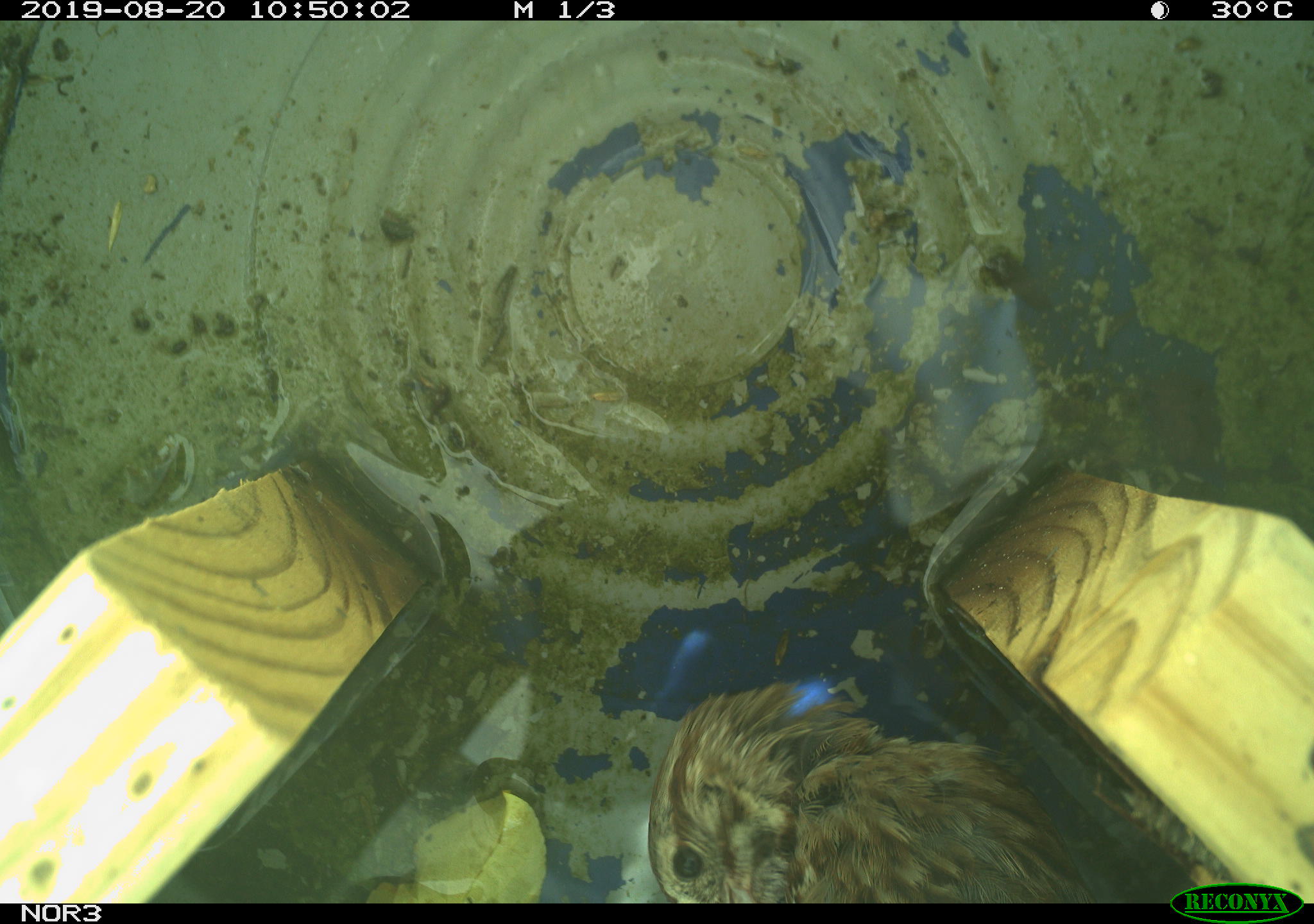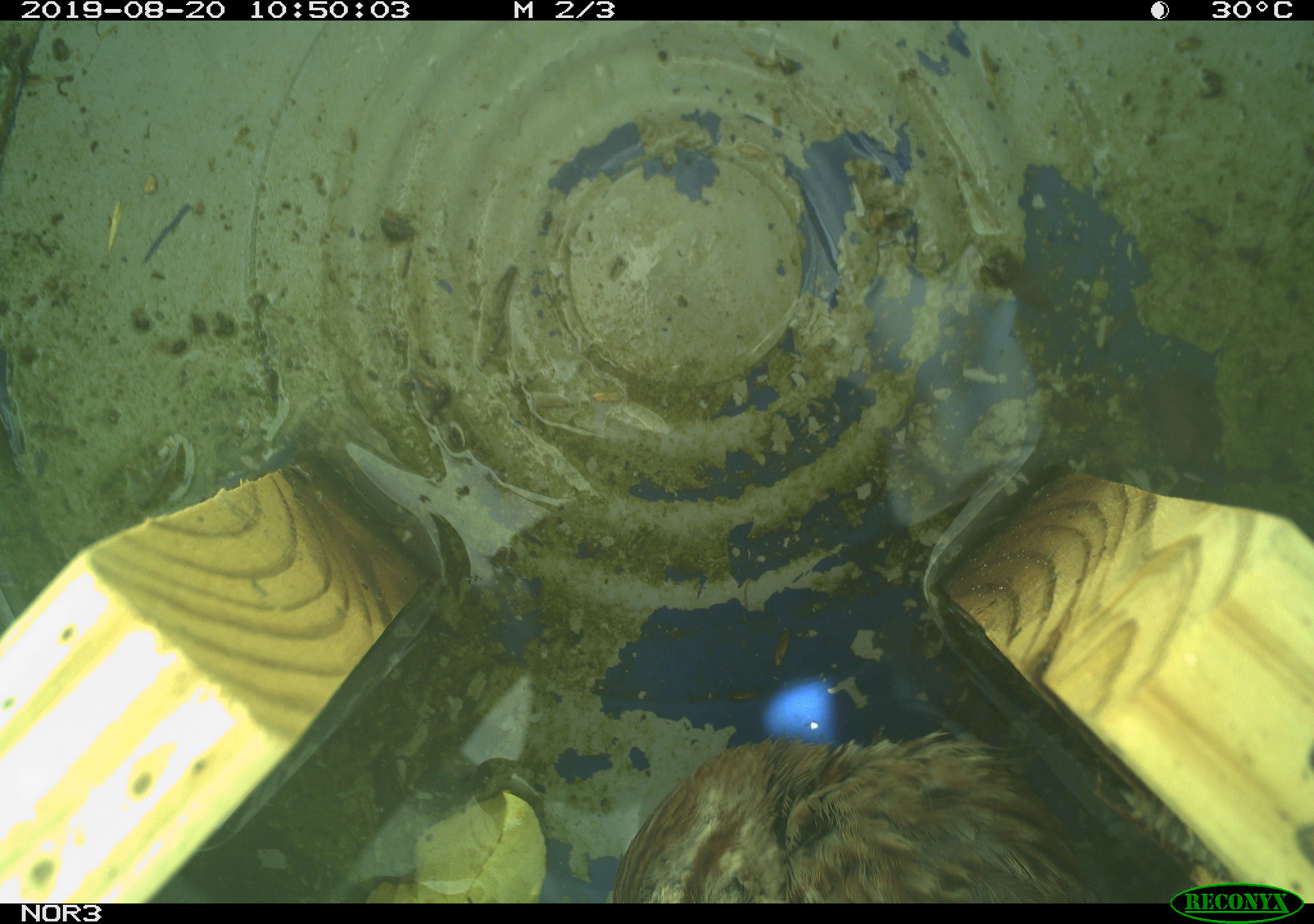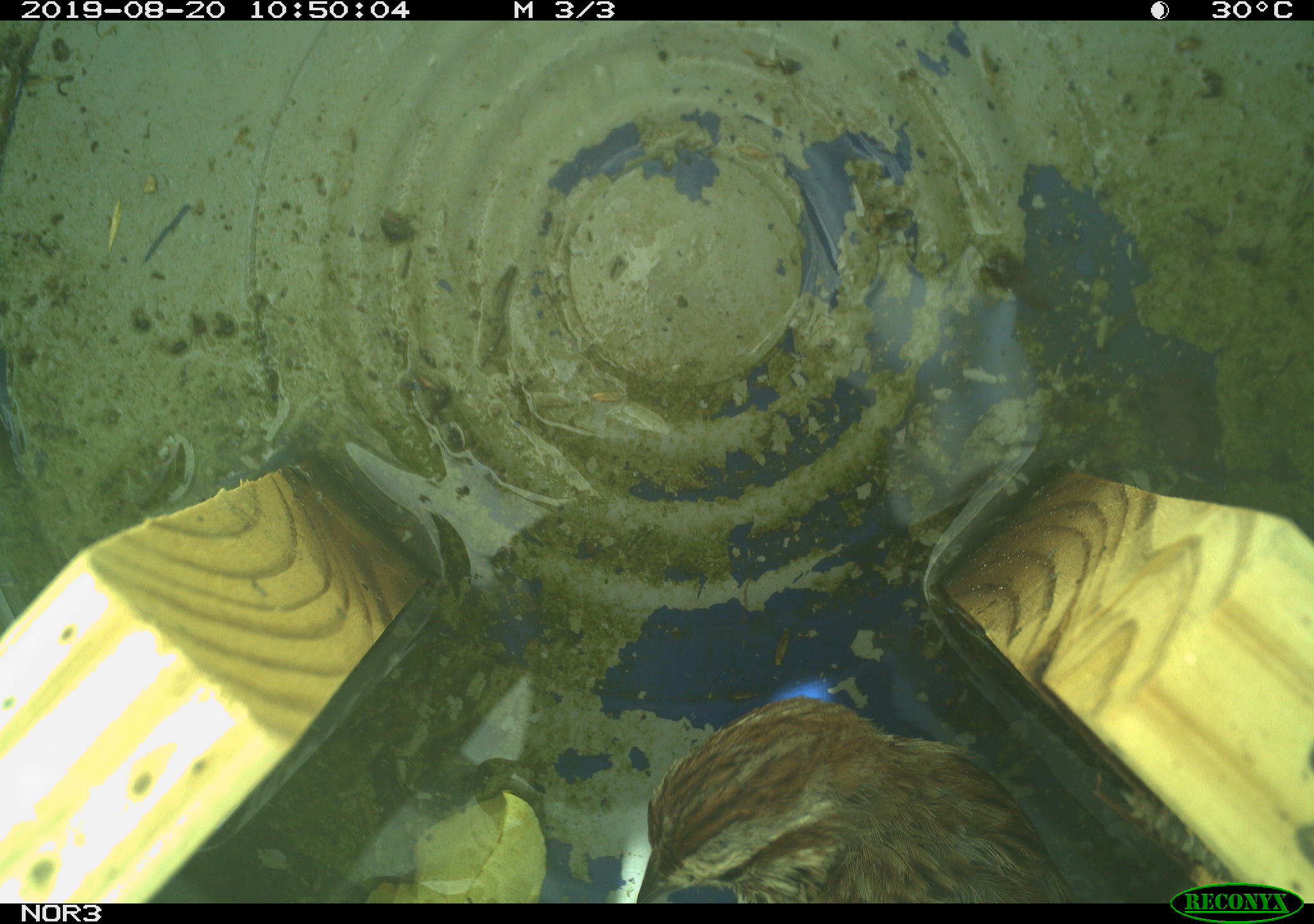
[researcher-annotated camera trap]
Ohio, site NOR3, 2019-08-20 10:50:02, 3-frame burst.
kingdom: Animalia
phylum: Chordata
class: Aves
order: Passeriformes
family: Passerellidae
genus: Melospiza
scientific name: Melospiza melodia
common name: song sparrow